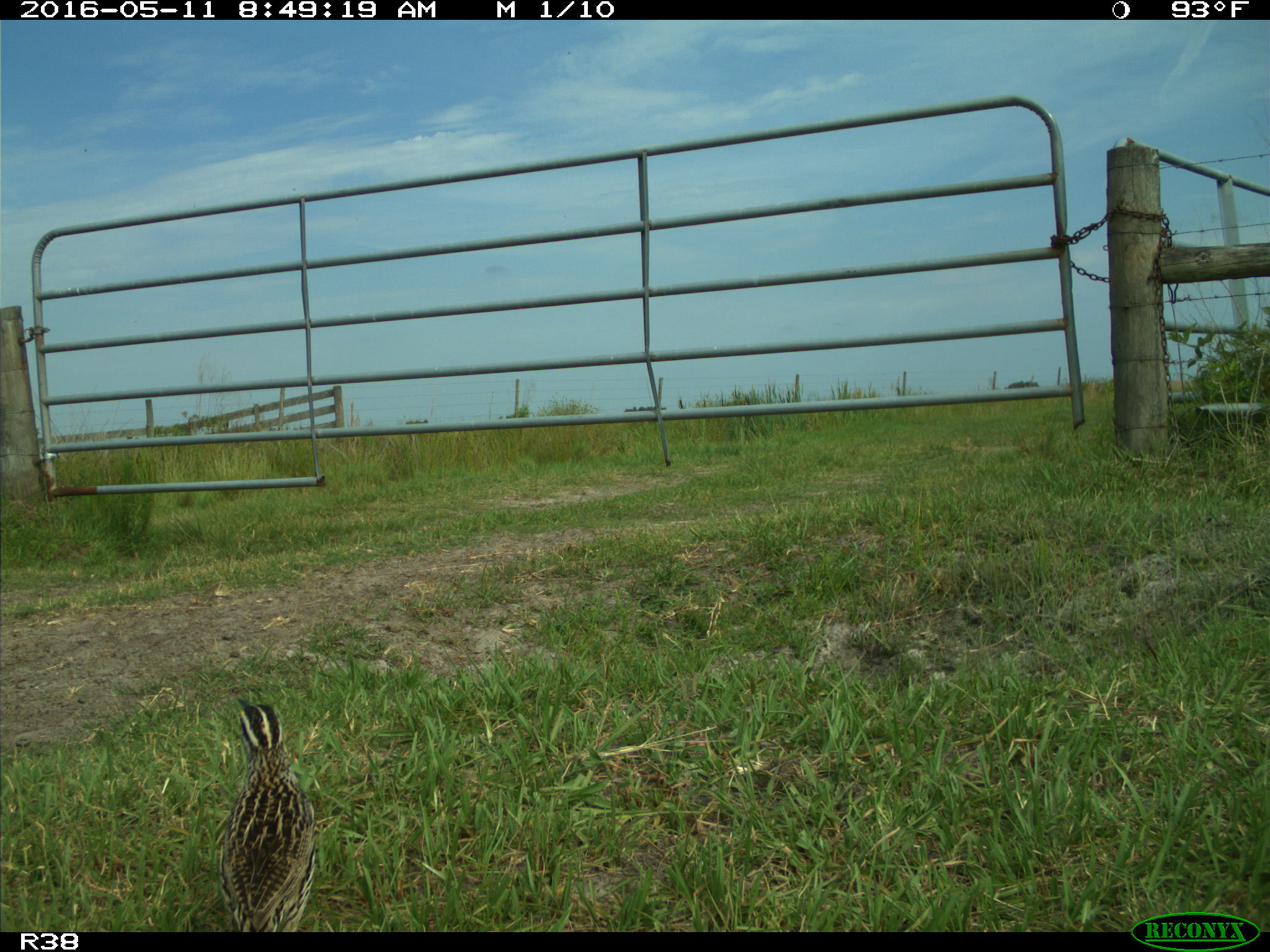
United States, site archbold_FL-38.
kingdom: Animalia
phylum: Chordata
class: Aves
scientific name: Aves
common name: birds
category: unidentified bird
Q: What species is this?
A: Unidentified bird (birds) (Aves).